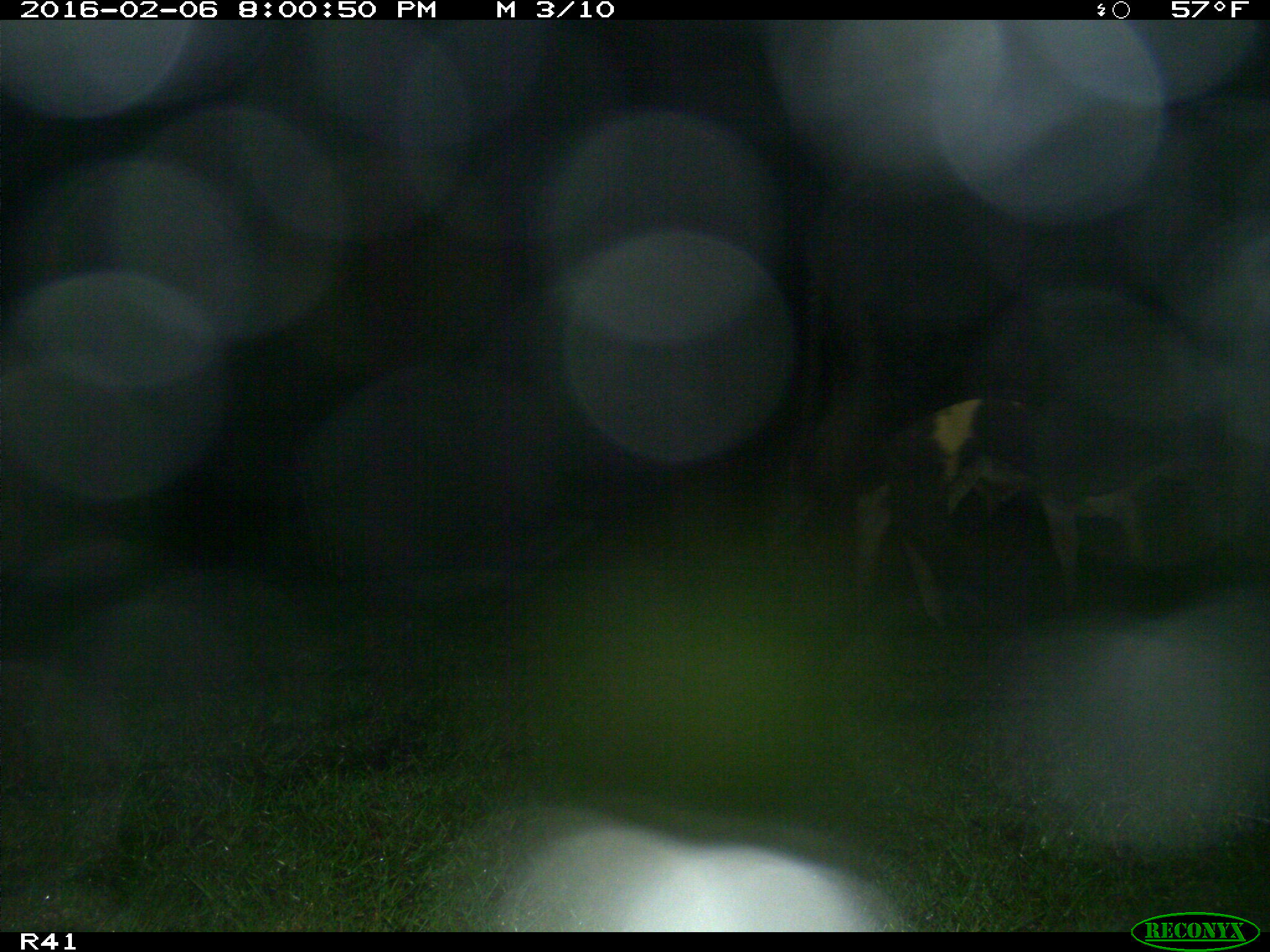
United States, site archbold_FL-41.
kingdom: Animalia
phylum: Chordata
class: Mammalia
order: Artiodactyla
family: Bovidae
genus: Bos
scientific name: Bos taurus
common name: domestic cow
Bos taurus (domestic cow).